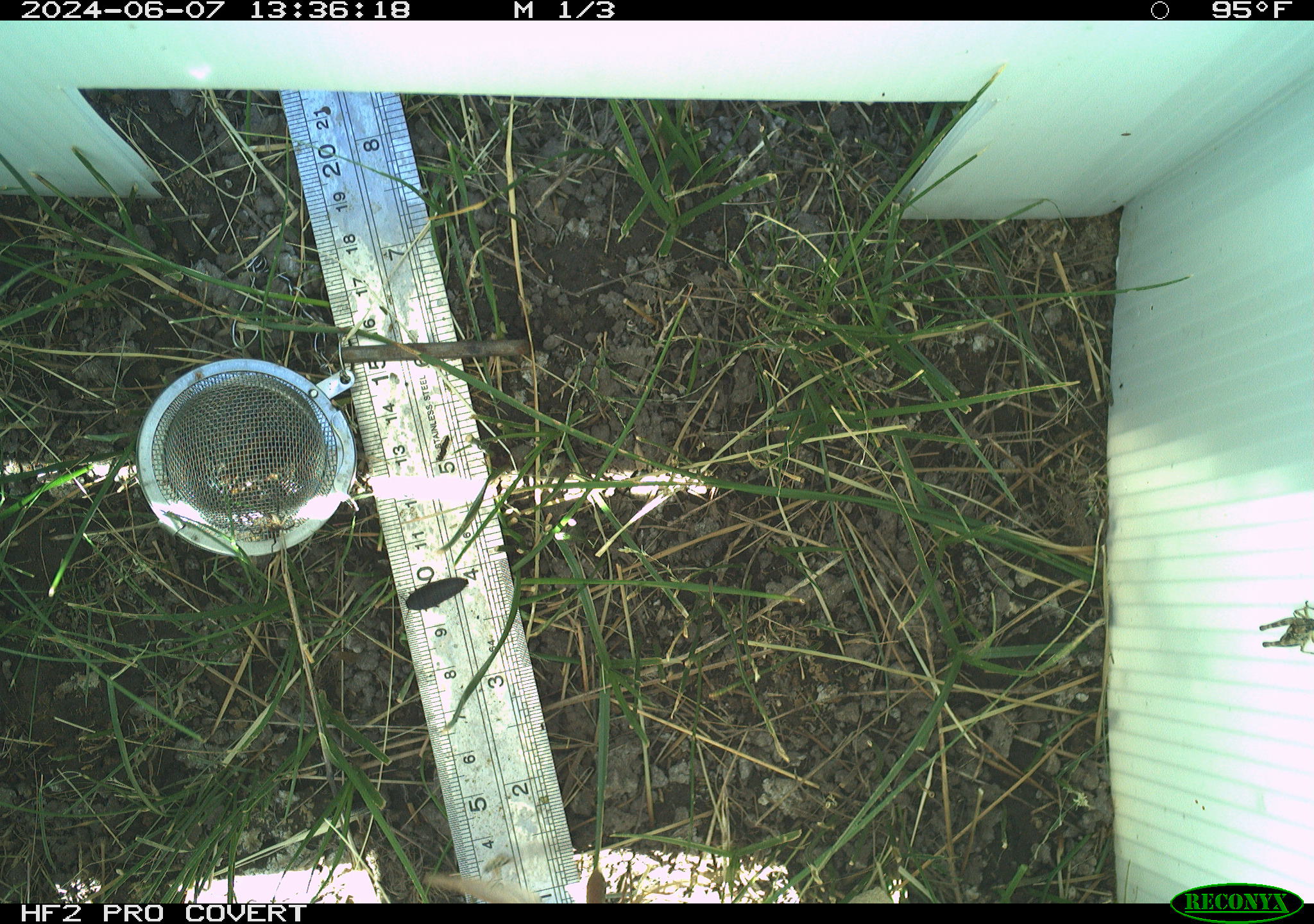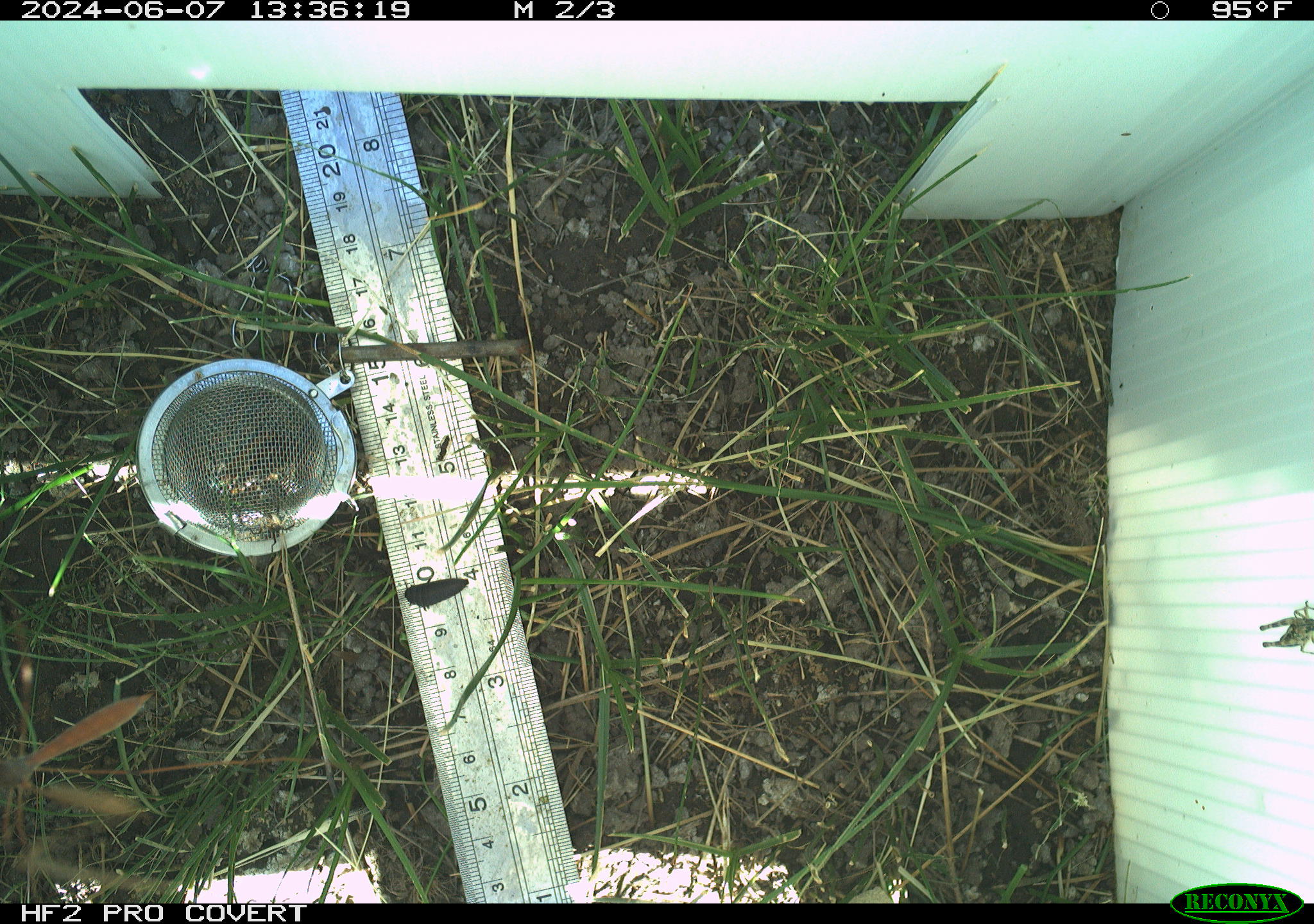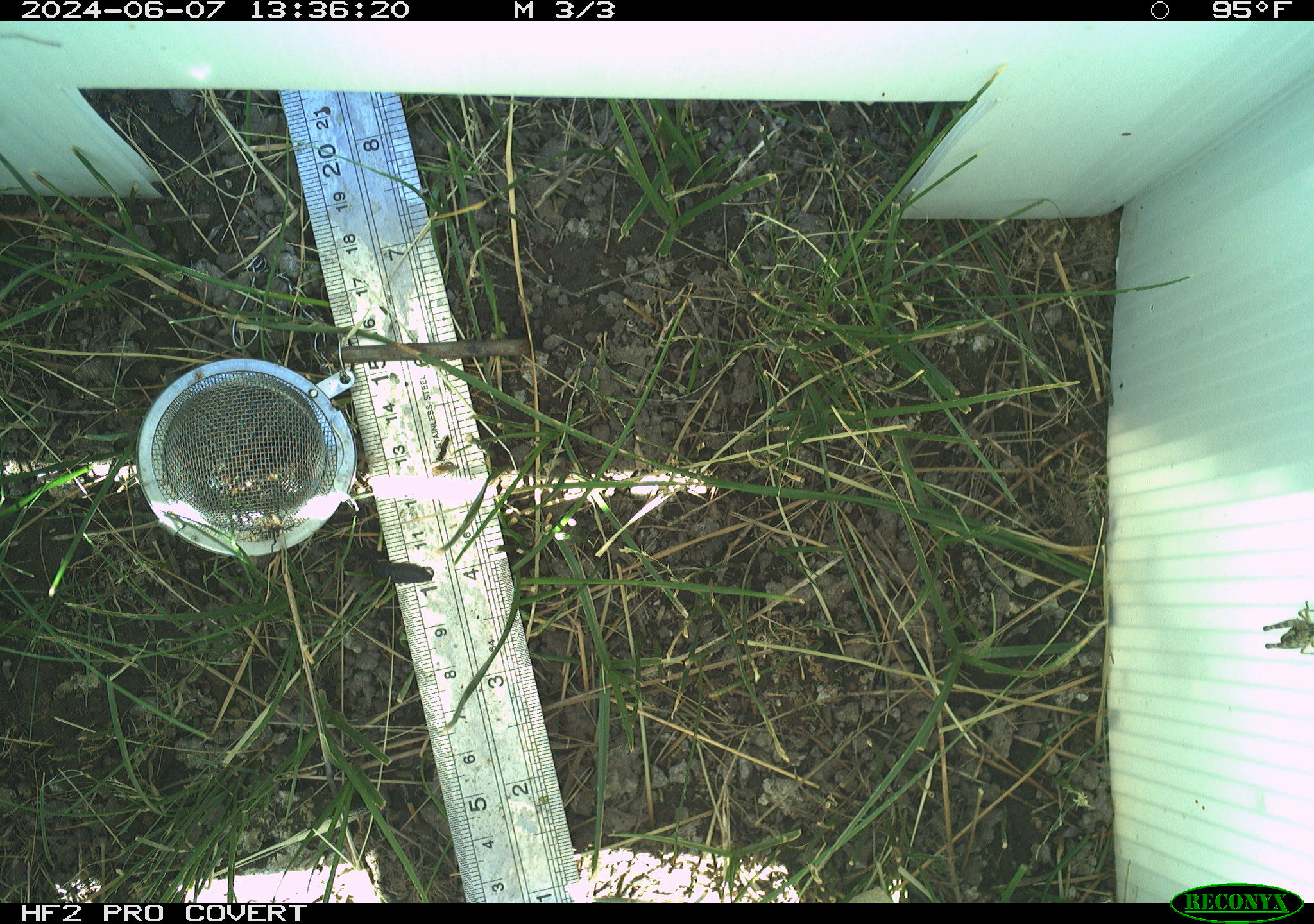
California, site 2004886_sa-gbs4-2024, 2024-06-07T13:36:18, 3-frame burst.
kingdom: Animalia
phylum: Arthropoda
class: Insecta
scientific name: Insecta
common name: insect